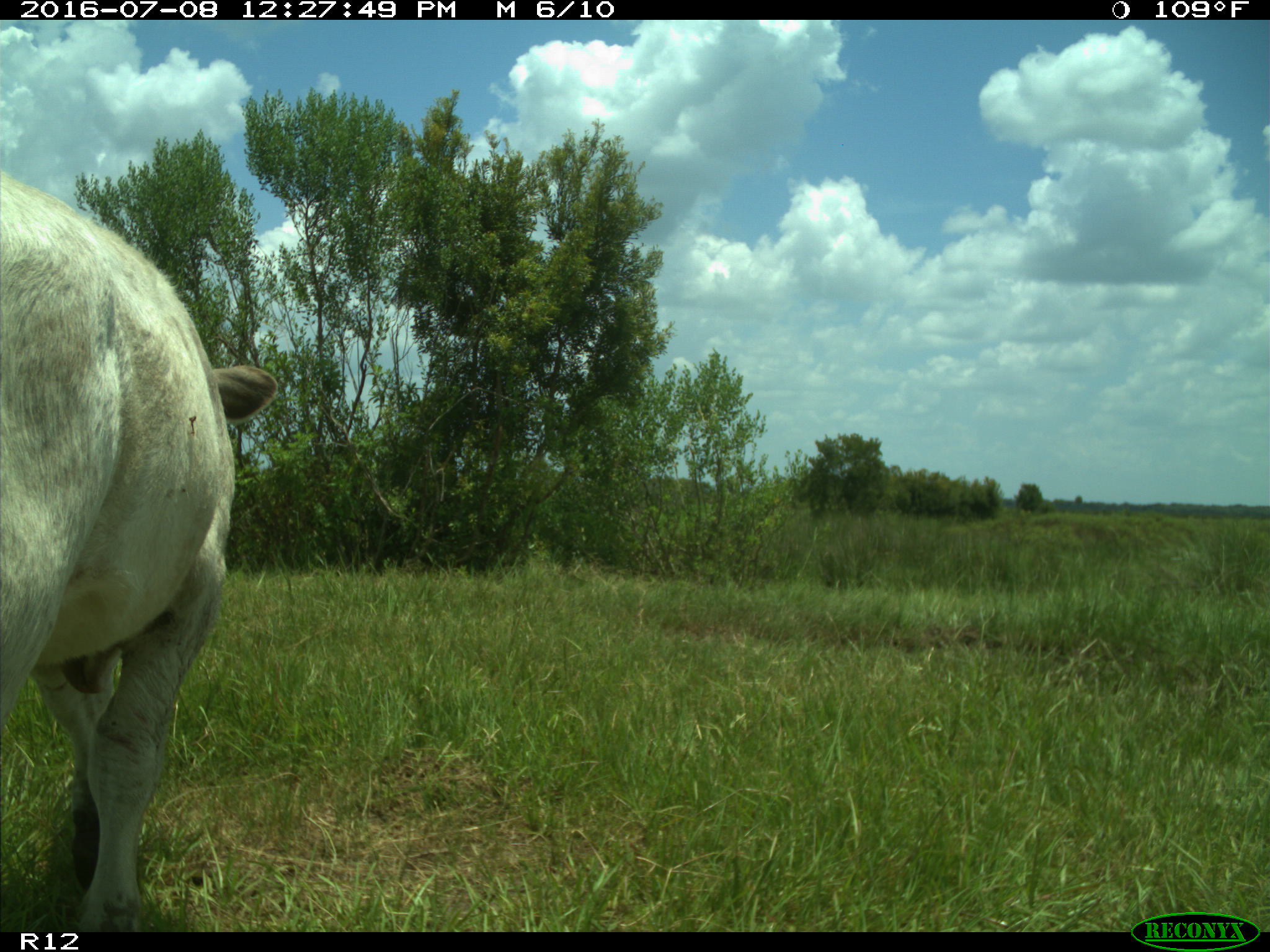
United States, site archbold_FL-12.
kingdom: Animalia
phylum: Chordata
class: Mammalia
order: Artiodactyla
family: Bovidae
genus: Bos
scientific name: Bos taurus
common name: domestic cow